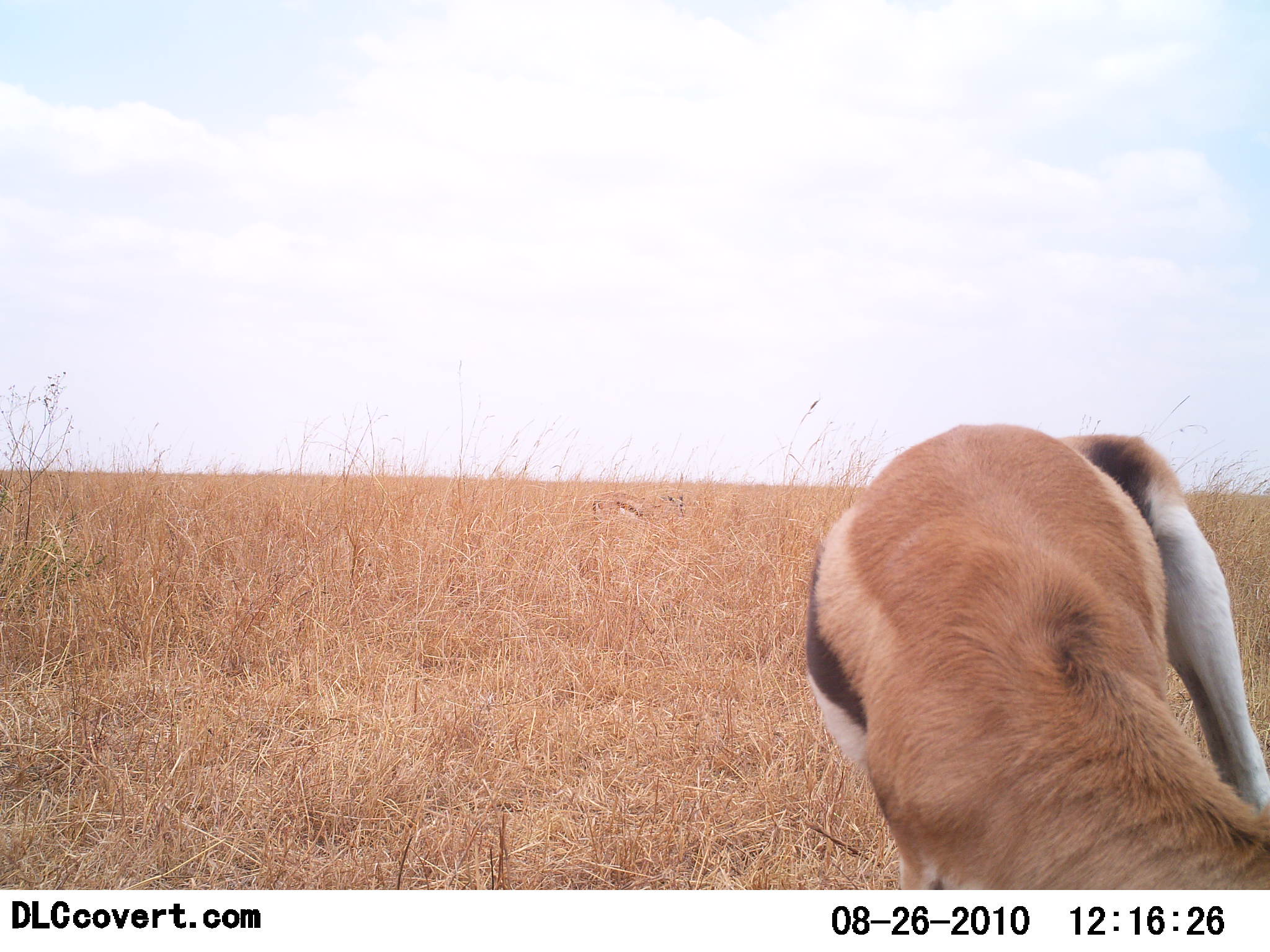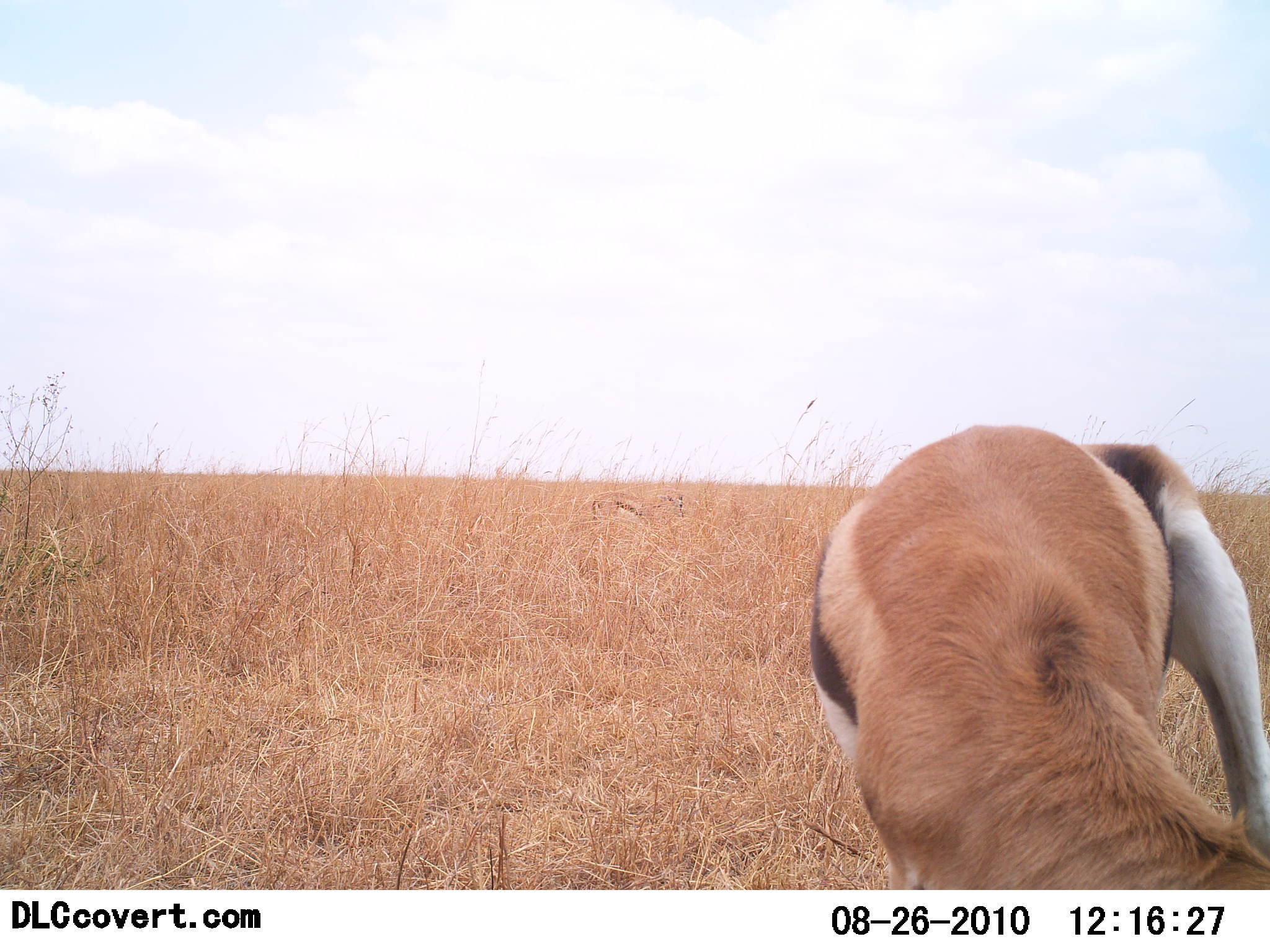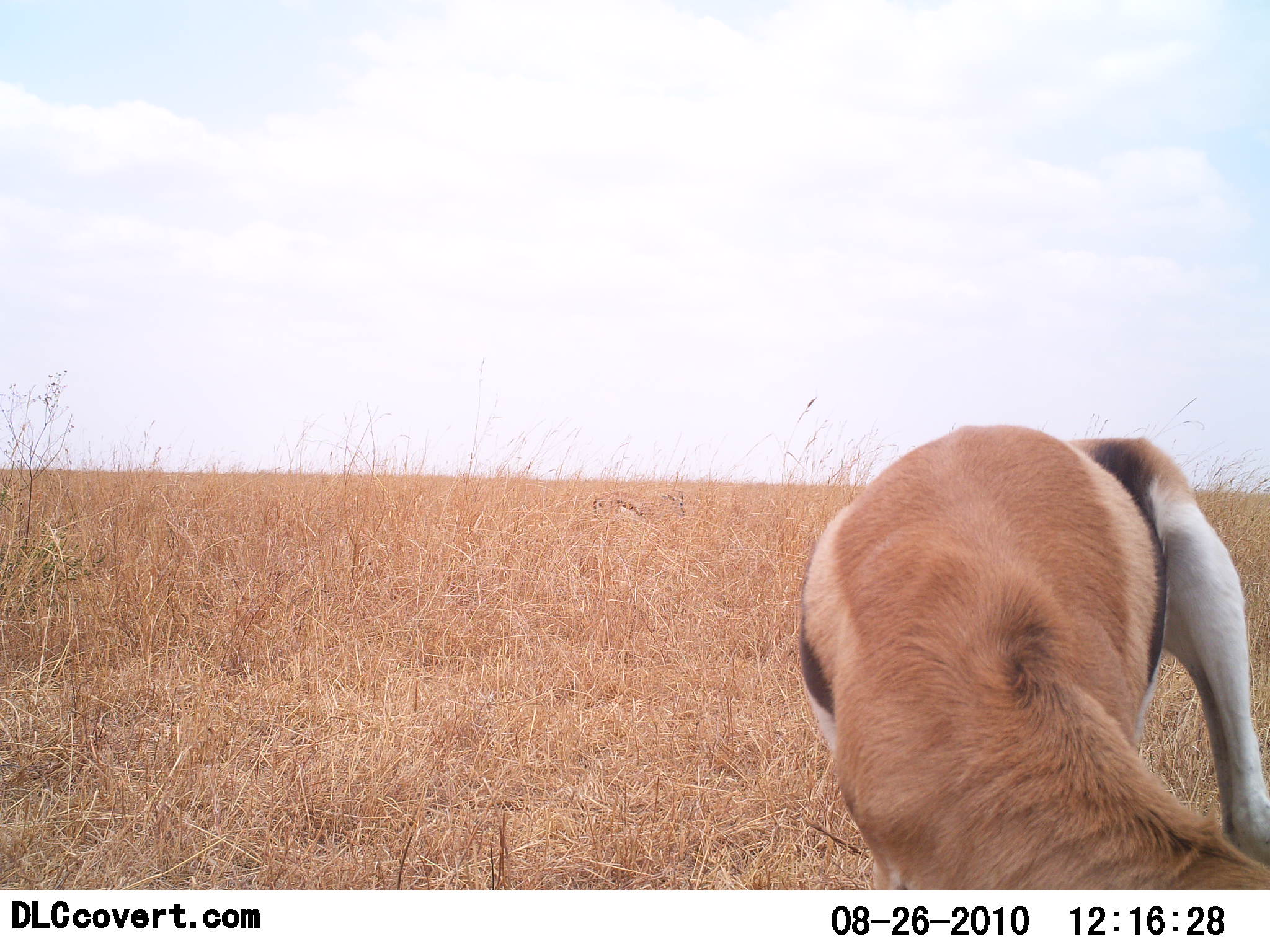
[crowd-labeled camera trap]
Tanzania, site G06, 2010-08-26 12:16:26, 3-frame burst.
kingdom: Animalia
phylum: Chordata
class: Mammalia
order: Artiodactyla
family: Bovidae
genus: Eudorcas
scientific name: Eudorcas thomsonii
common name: thomson's gazelle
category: gazellethomsons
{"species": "gazellethomsons (thomson's gazelle) (Eudorcas thomsonii)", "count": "1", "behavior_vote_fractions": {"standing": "47%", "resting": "6%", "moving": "6%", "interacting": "12%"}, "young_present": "0%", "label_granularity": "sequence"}